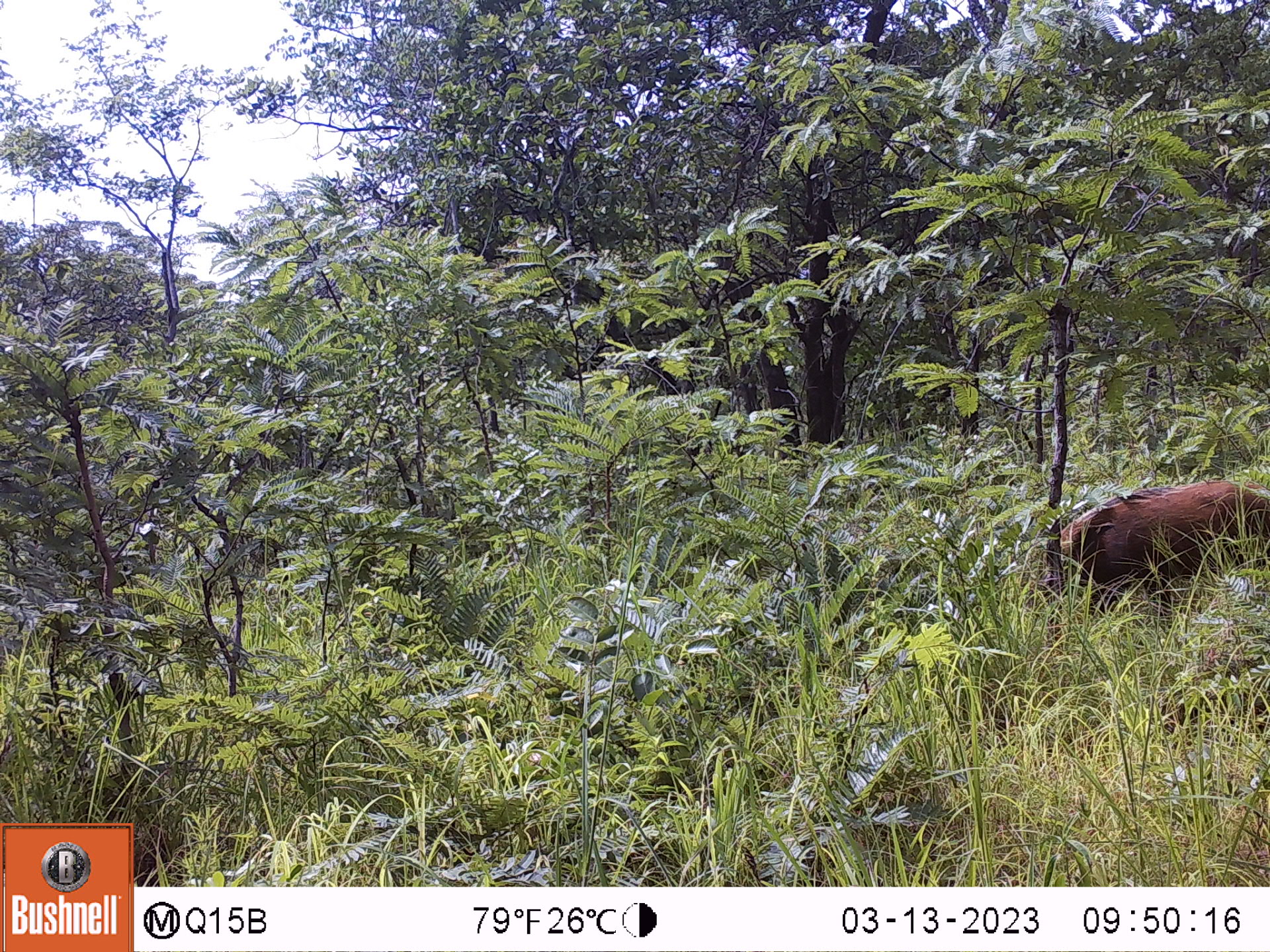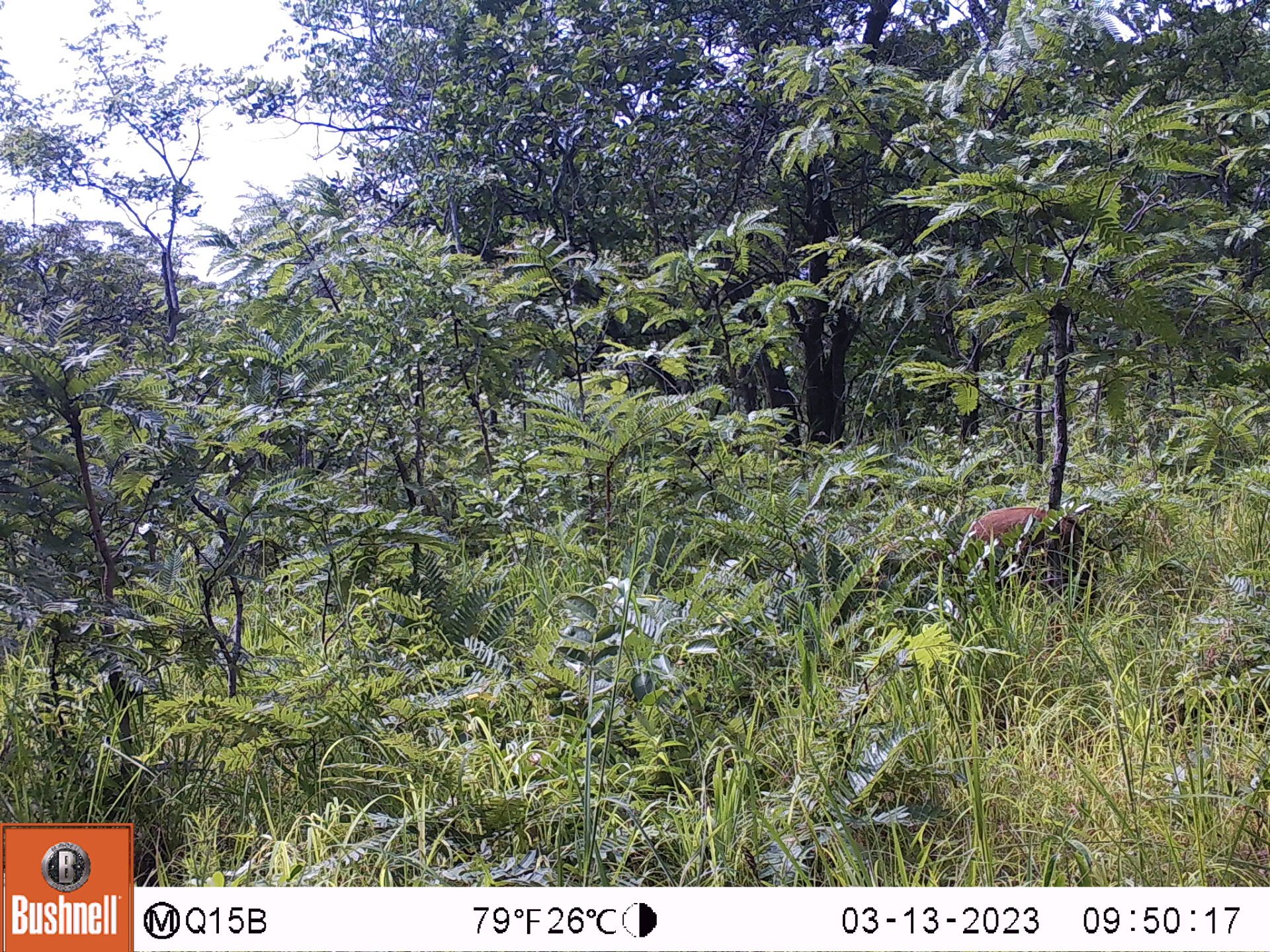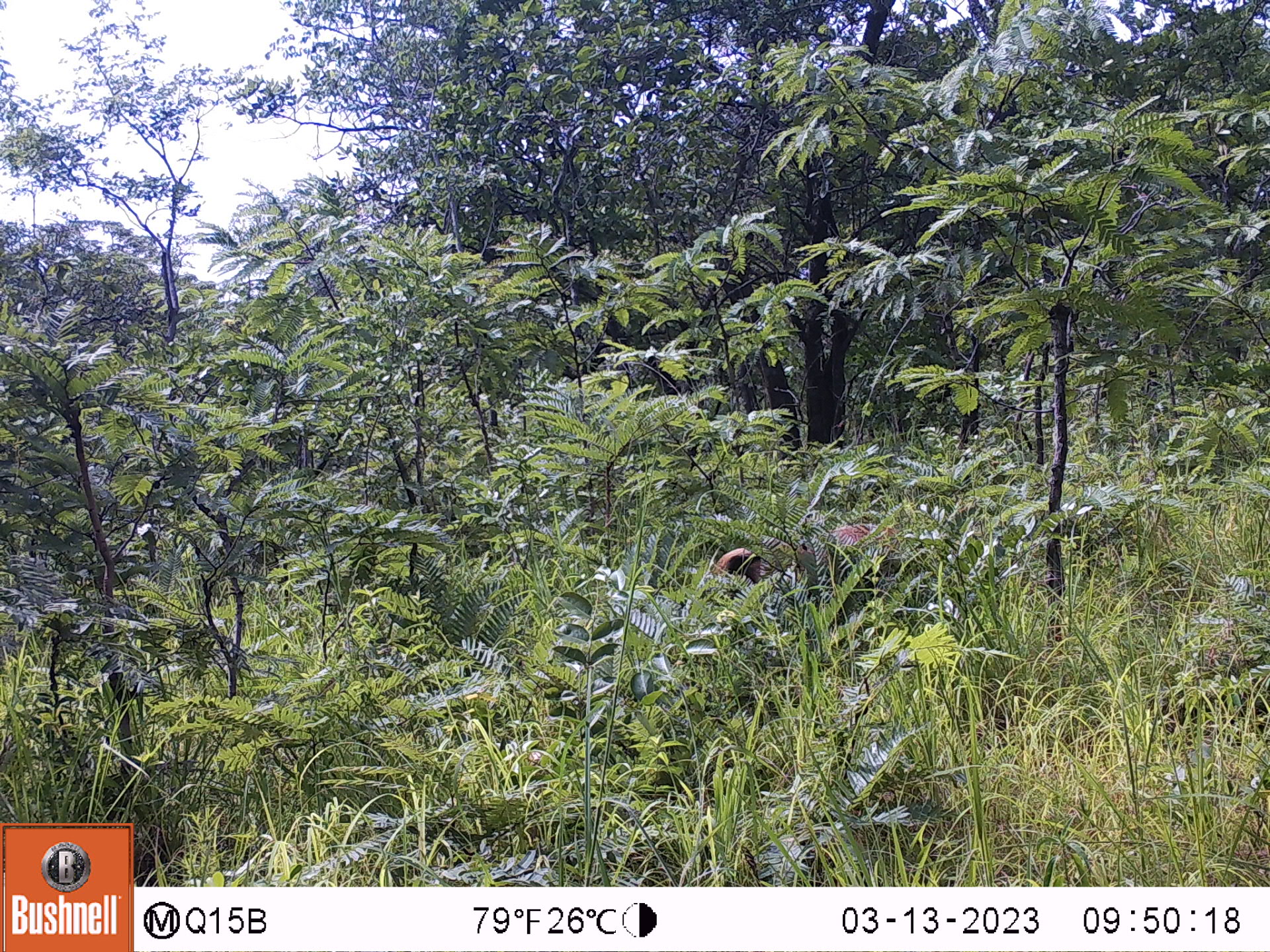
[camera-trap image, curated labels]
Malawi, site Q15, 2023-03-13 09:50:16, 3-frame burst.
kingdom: Animalia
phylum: Chordata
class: Mammalia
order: Artiodactyla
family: Suidae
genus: Potamochoerus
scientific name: Potamochoerus larvatus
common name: bushpig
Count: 1.